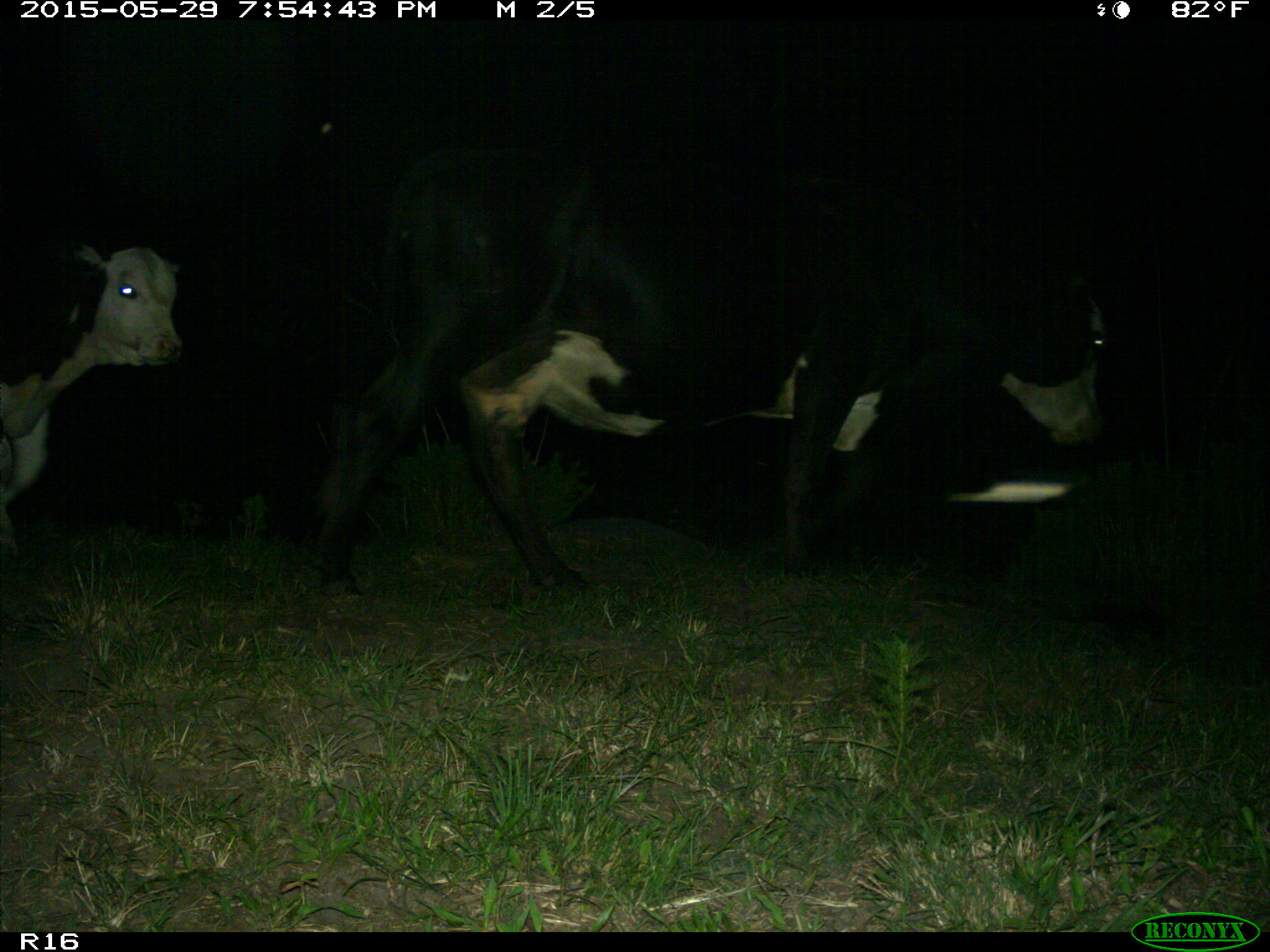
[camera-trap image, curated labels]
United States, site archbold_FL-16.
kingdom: Animalia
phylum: Chordata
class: Mammalia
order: Artiodactyla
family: Bovidae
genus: Bos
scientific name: Bos taurus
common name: domestic cow